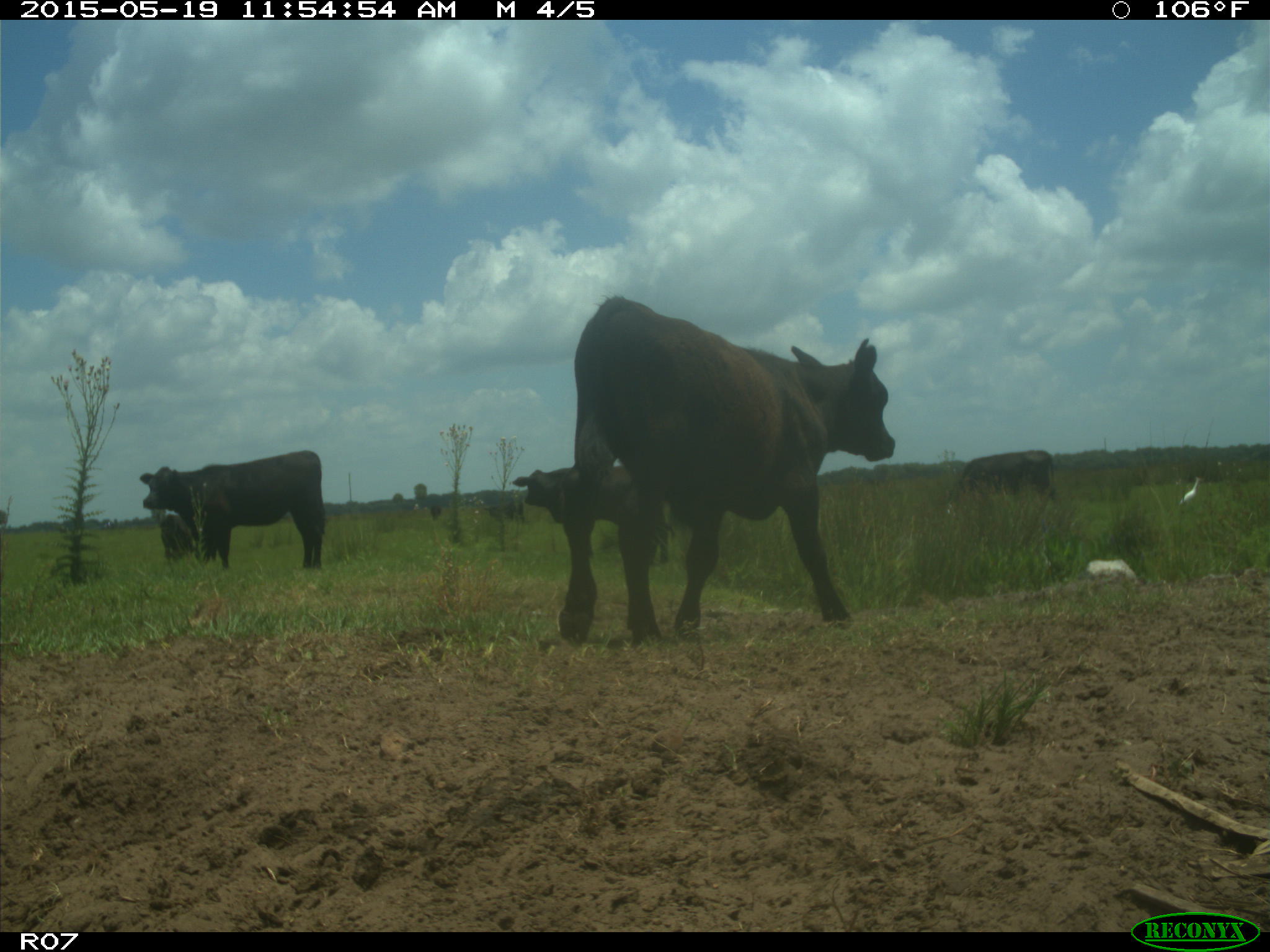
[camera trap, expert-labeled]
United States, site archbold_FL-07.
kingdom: Animalia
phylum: Chordata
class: Mammalia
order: Artiodactyla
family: Bovidae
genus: Bos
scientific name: Bos taurus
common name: domestic cow